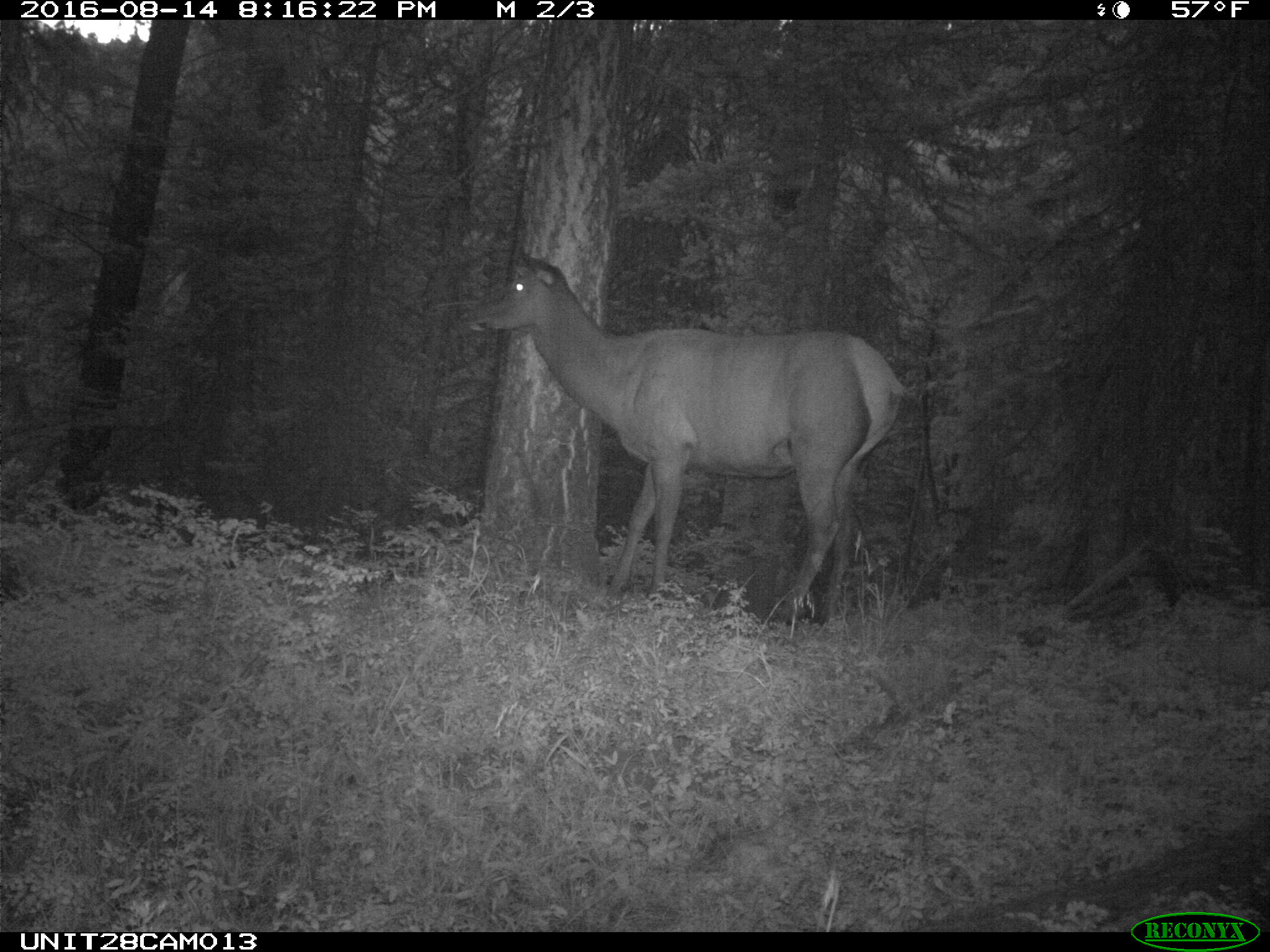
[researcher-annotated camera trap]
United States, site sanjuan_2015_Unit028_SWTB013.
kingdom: Animalia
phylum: Chordata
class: Mammalia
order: Artiodactyla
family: Cervidae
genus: Cervus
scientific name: Cervus elaphus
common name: red deer